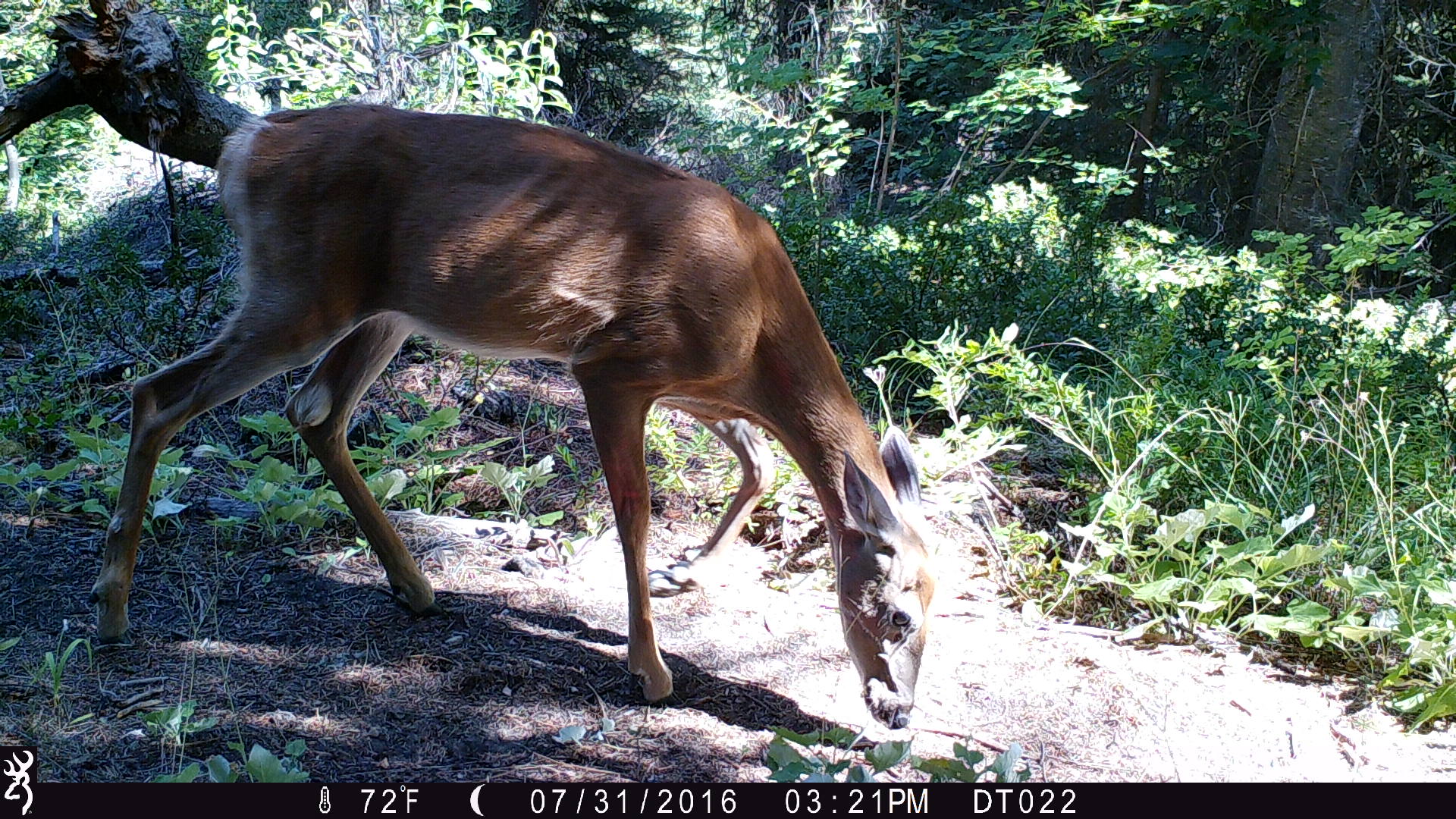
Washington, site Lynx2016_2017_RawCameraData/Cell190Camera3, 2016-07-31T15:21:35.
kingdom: Animalia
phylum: Chordata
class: Mammalia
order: Artiodactyla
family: Cervidae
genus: Odocoileus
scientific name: Odocoileus virginianus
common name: white-tailed deer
Odocoileus virginianus (white-tailed deer). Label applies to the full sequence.